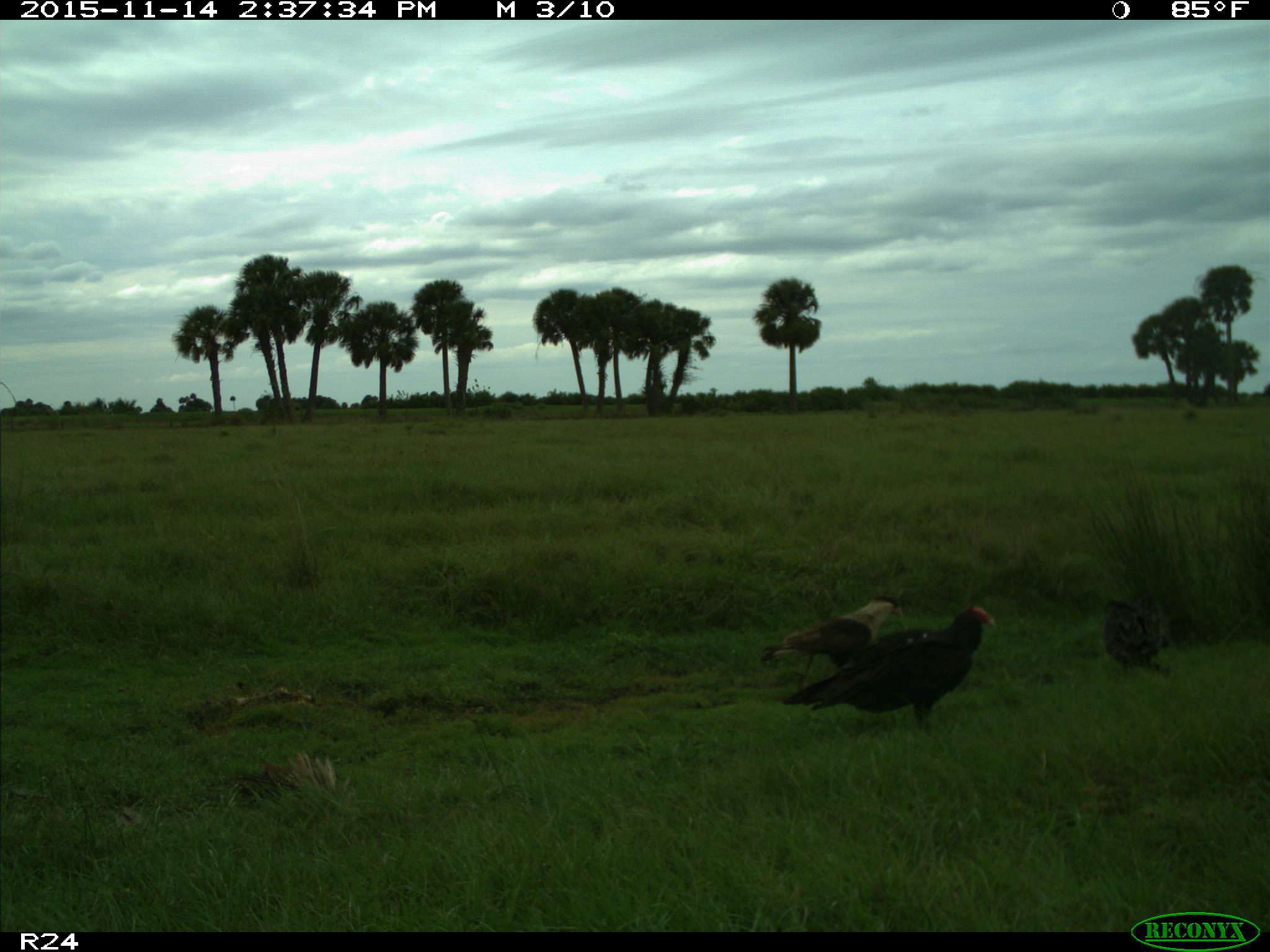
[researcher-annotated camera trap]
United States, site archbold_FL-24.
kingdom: Animalia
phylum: Chordata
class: Aves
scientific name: Aves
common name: birds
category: unidentified bird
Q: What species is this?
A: Unidentified bird (birds) (Aves).